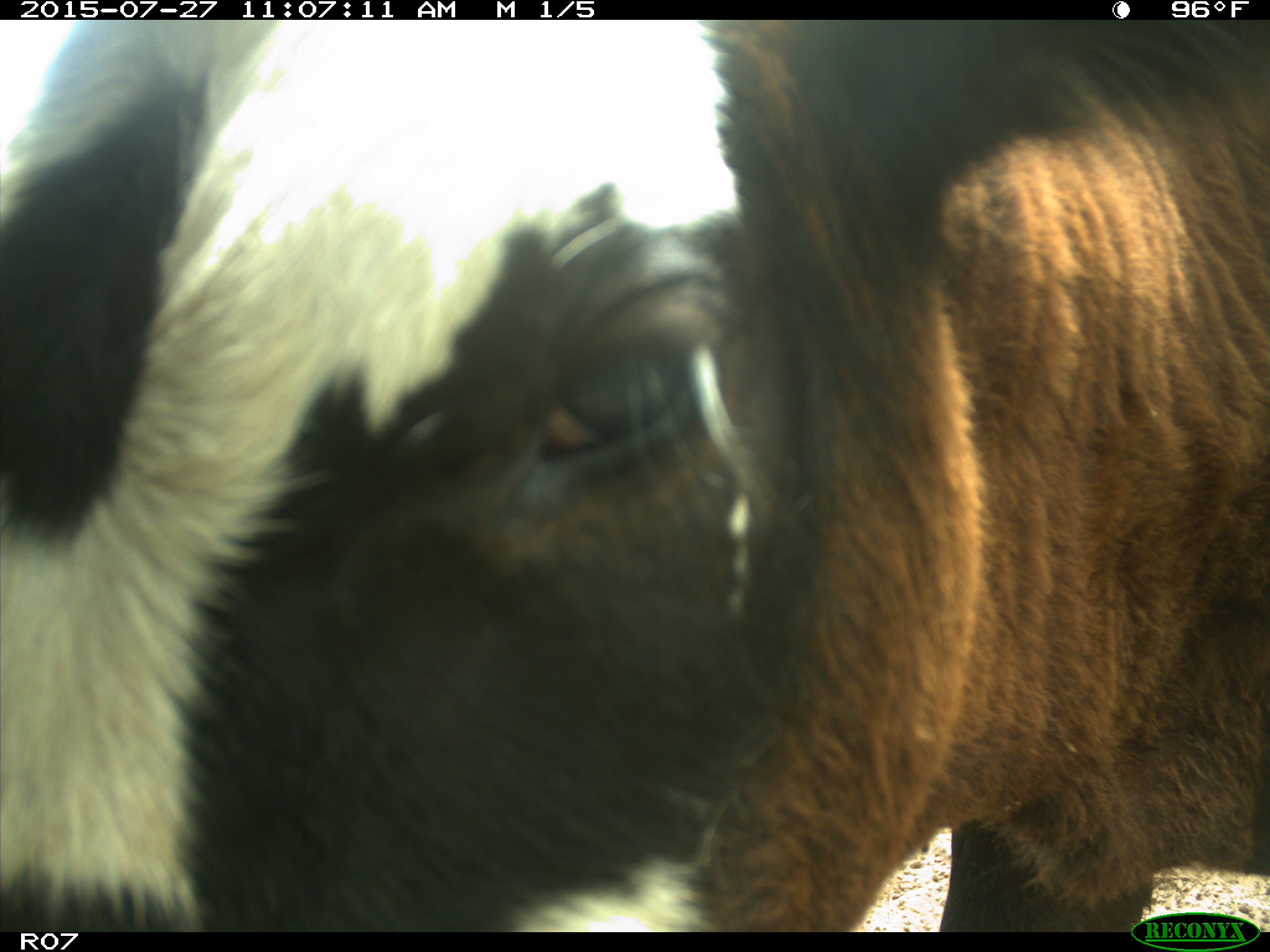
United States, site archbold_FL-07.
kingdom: Animalia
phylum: Chordata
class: Mammalia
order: Artiodactyla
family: Bovidae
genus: Bos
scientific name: Bos taurus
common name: domestic cow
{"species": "Bos taurus (domestic cow)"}